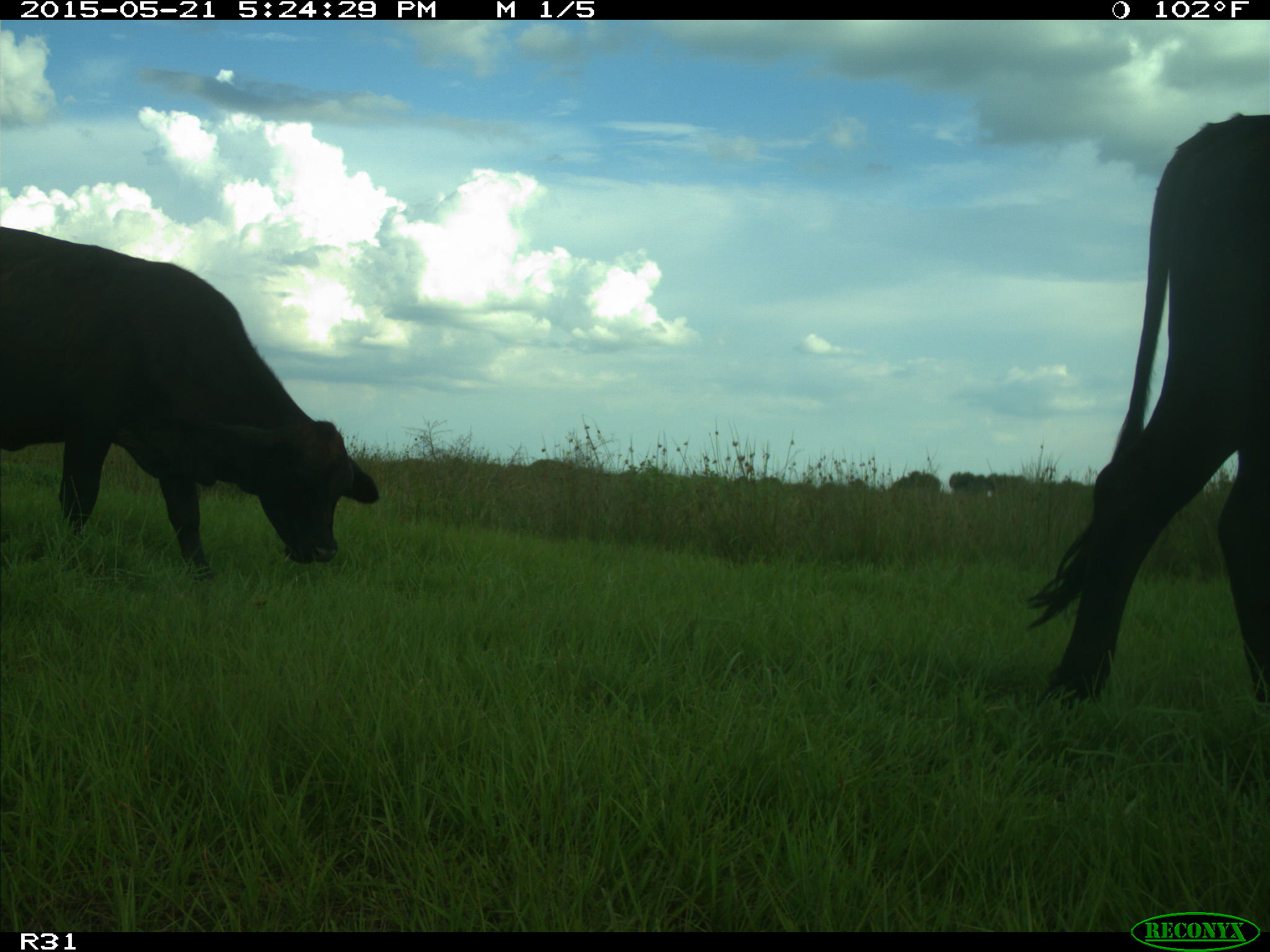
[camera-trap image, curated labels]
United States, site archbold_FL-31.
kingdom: Animalia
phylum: Chordata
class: Mammalia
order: Artiodactyla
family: Bovidae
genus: Bos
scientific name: Bos taurus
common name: domestic cow